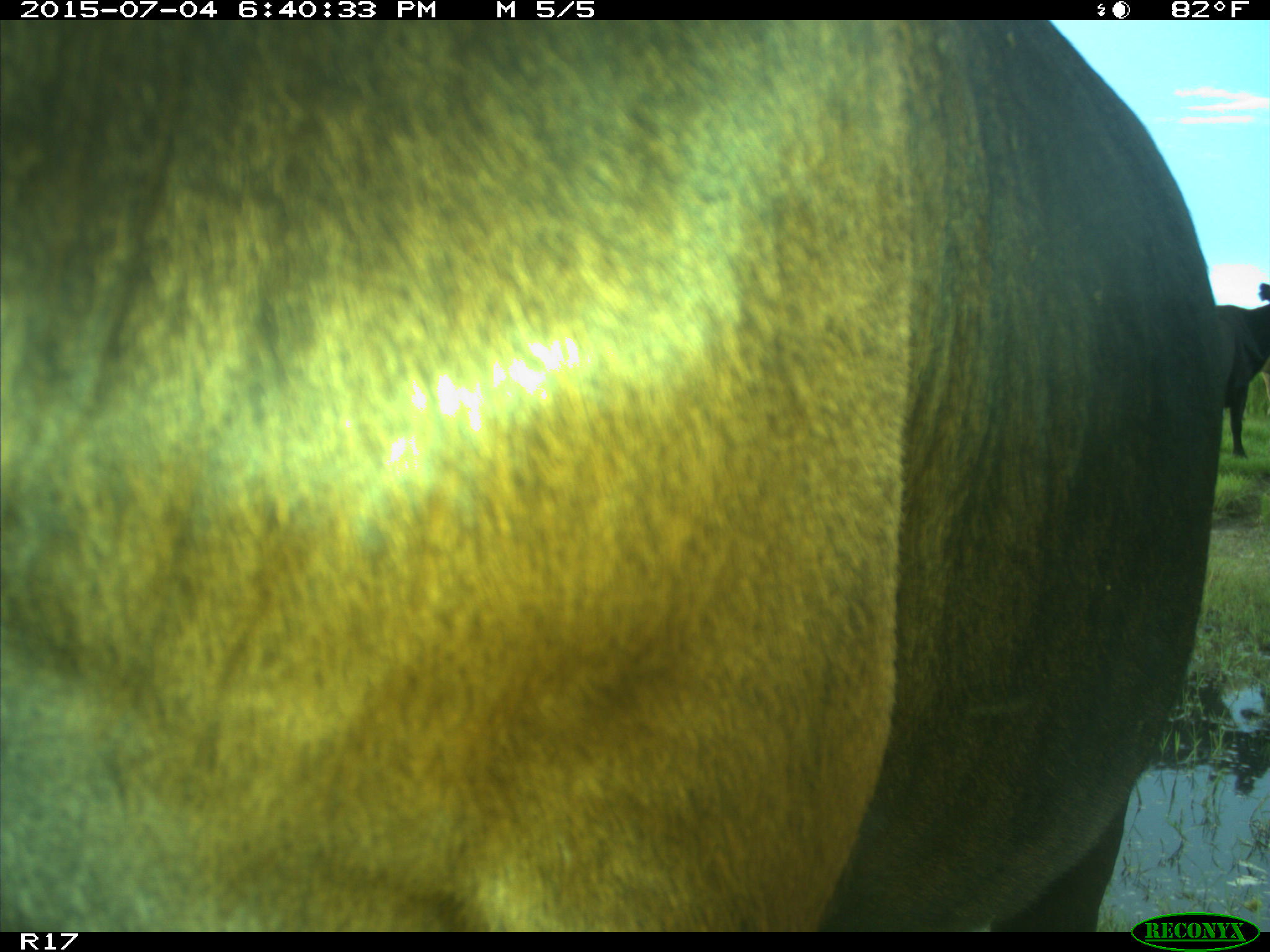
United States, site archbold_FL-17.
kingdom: Animalia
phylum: Chordata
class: Mammalia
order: Artiodactyla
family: Bovidae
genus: Bos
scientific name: Bos taurus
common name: domestic cow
Bos taurus (domestic cow).